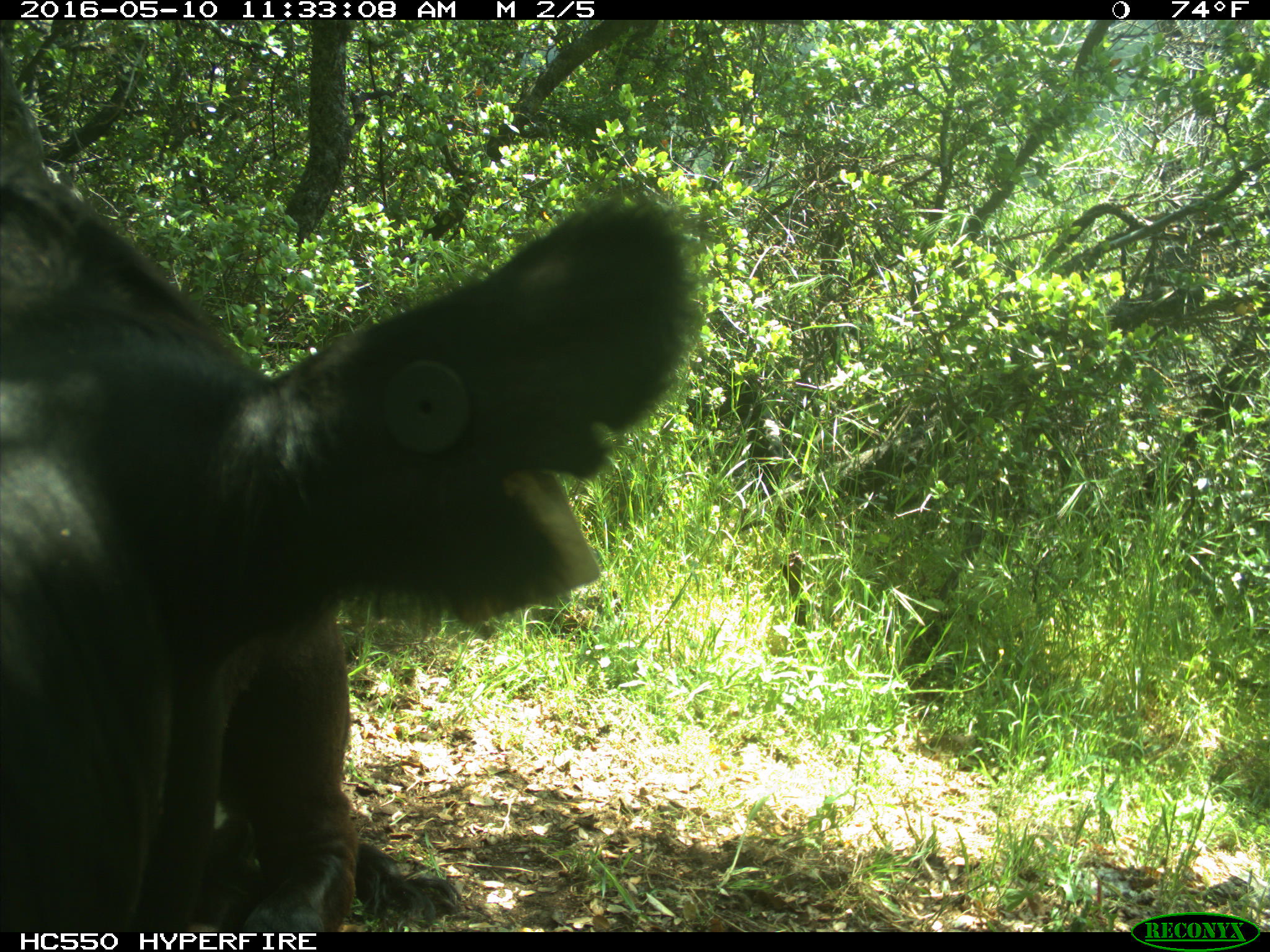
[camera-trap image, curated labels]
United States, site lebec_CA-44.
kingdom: Animalia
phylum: Chordata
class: Mammalia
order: Artiodactyla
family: Bovidae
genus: Bos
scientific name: Bos taurus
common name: domestic cow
Bos taurus (domestic cow).